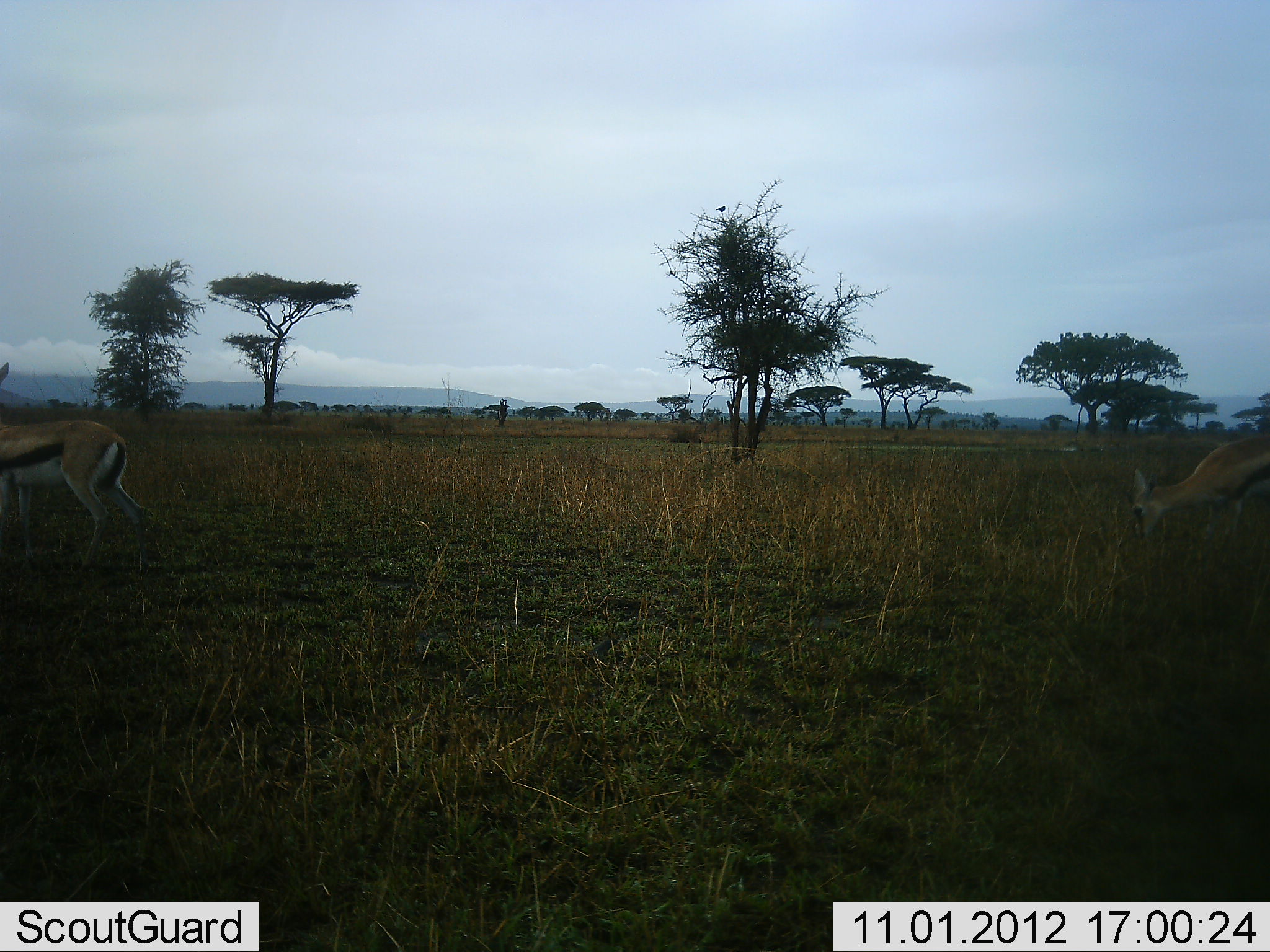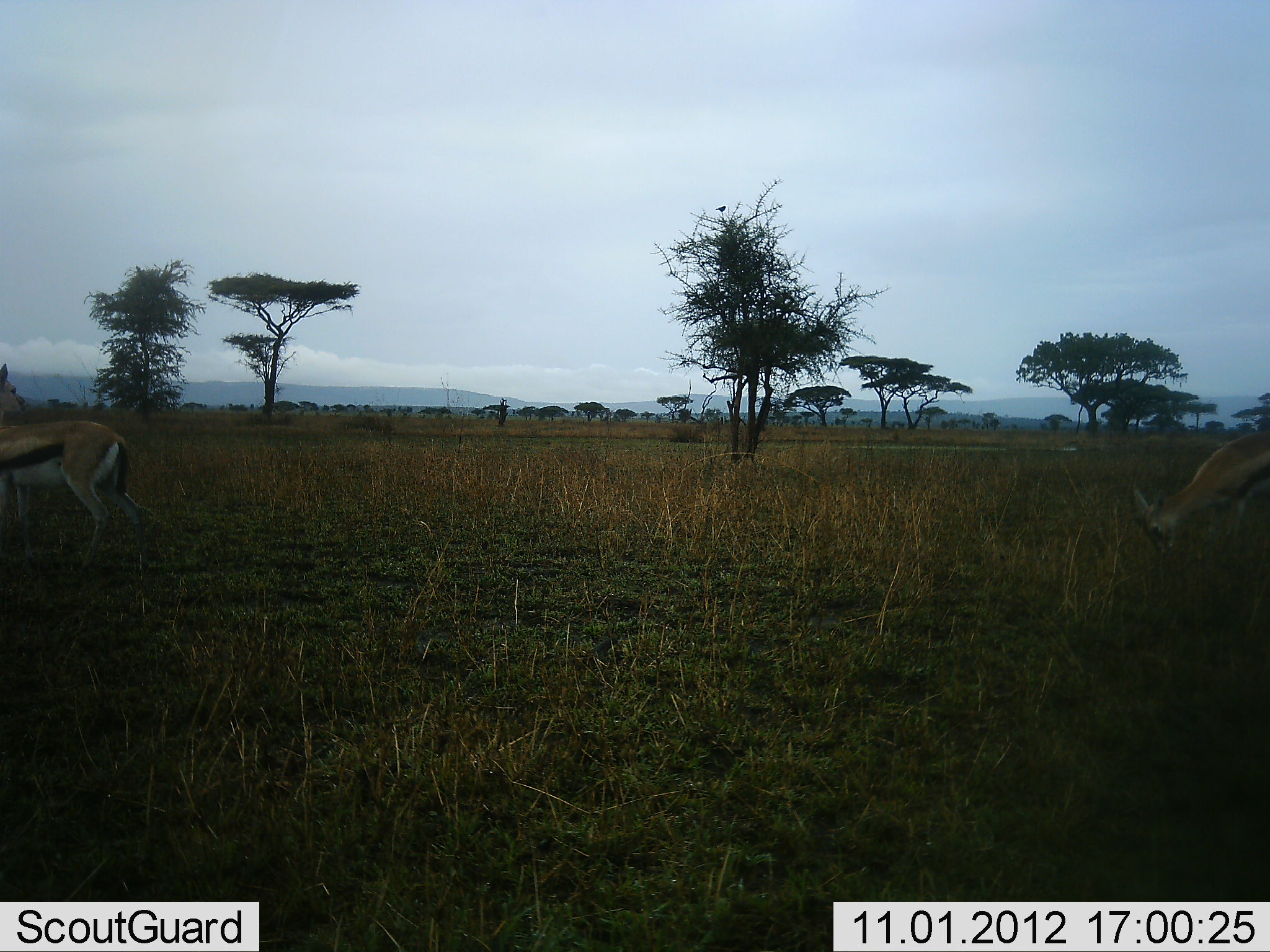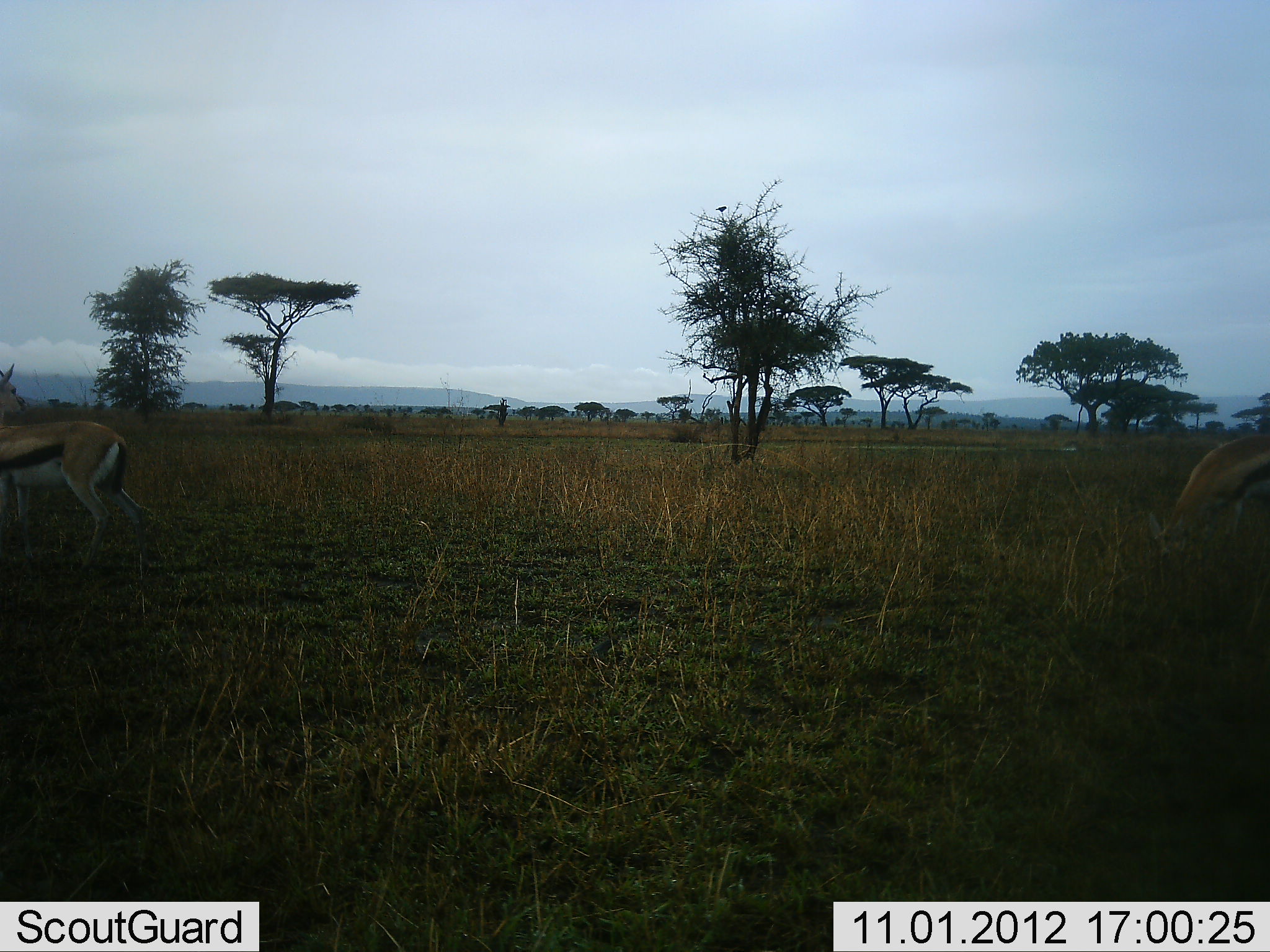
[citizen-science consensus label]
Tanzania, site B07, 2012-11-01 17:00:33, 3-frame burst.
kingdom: Animalia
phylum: Chordata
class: Mammalia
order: Artiodactyla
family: Bovidae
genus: Eudorcas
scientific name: Eudorcas thomsonii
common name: thomson's gazelle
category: gazellethomsons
Gazellethomsons (thomson's gazelle) (Eudorcas thomsonii), count 2. Behavior (volunteer vote fractions): standing 60%, resting 0%, moving 20%, interacting 0%. Young present (vote fraction): 0%. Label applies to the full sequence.